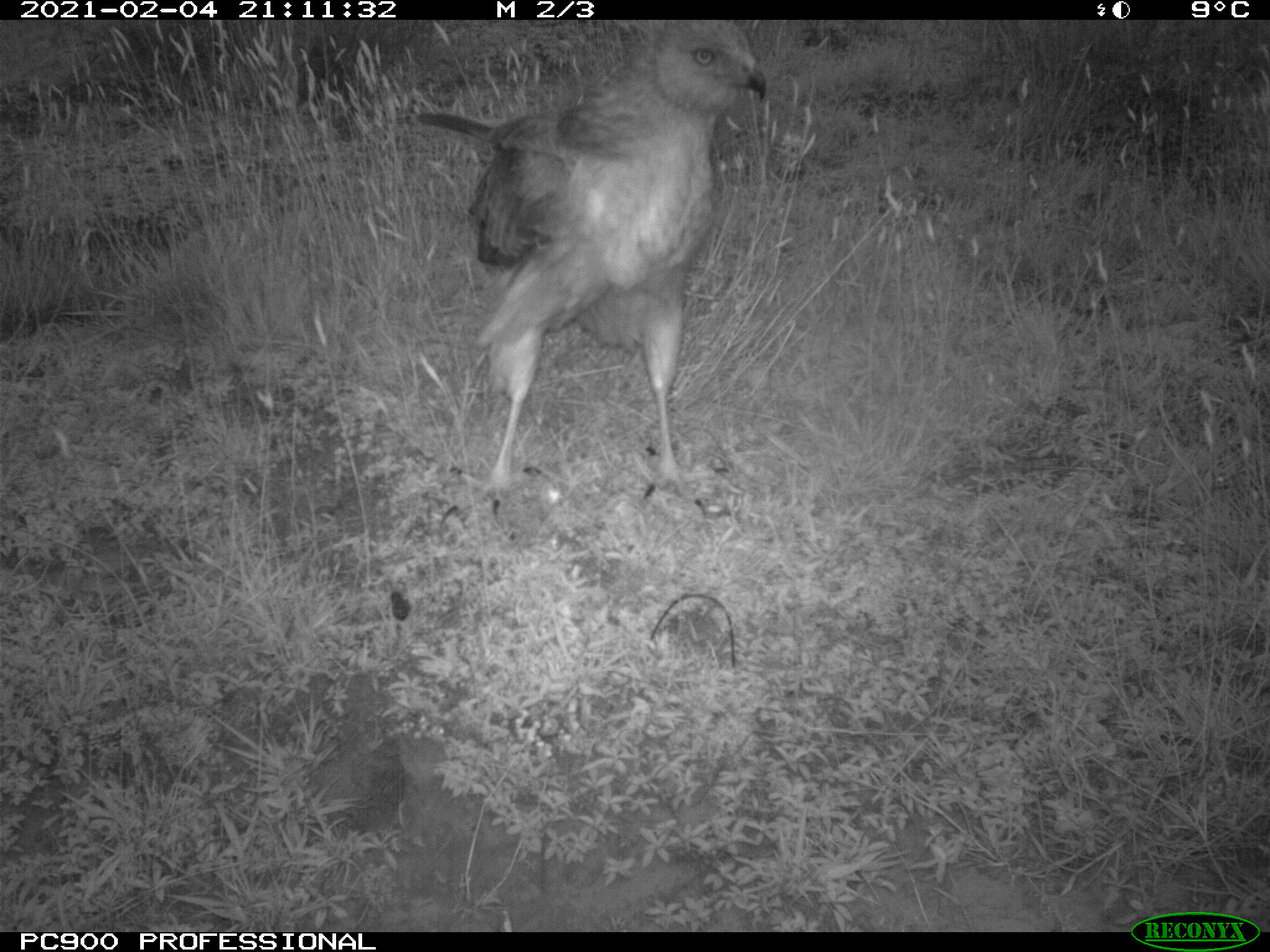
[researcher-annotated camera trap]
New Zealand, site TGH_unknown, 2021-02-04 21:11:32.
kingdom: Animalia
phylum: Chordata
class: Aves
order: Accipitriformes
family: Accipitridae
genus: Circus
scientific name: Circus approximans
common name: swamp harrier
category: harrier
Harrier (swamp harrier) (Circus approximans).